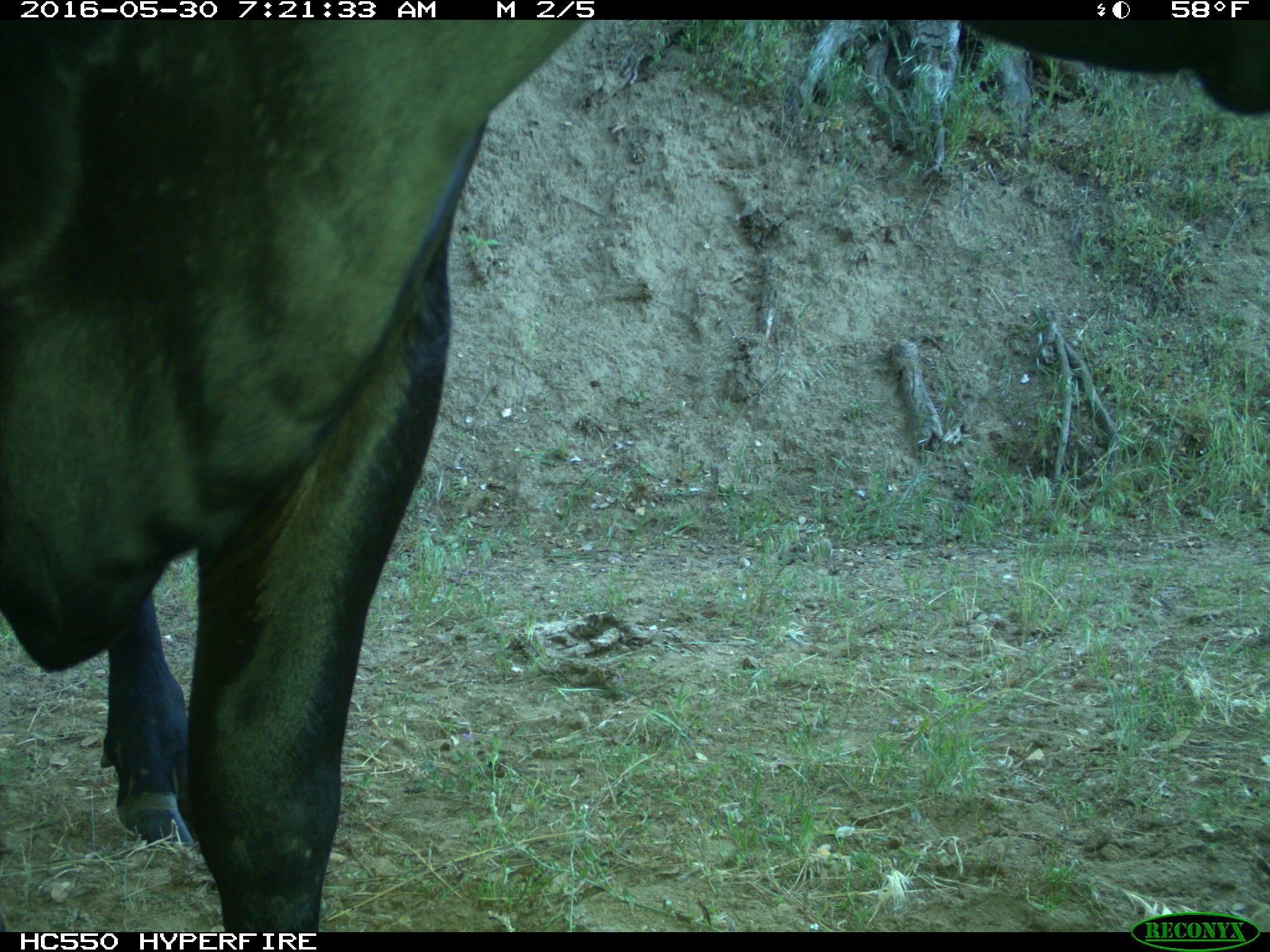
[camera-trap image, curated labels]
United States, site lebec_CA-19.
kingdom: Animalia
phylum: Chordata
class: Mammalia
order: Artiodactyla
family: Bovidae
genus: Bos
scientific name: Bos taurus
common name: domestic cow